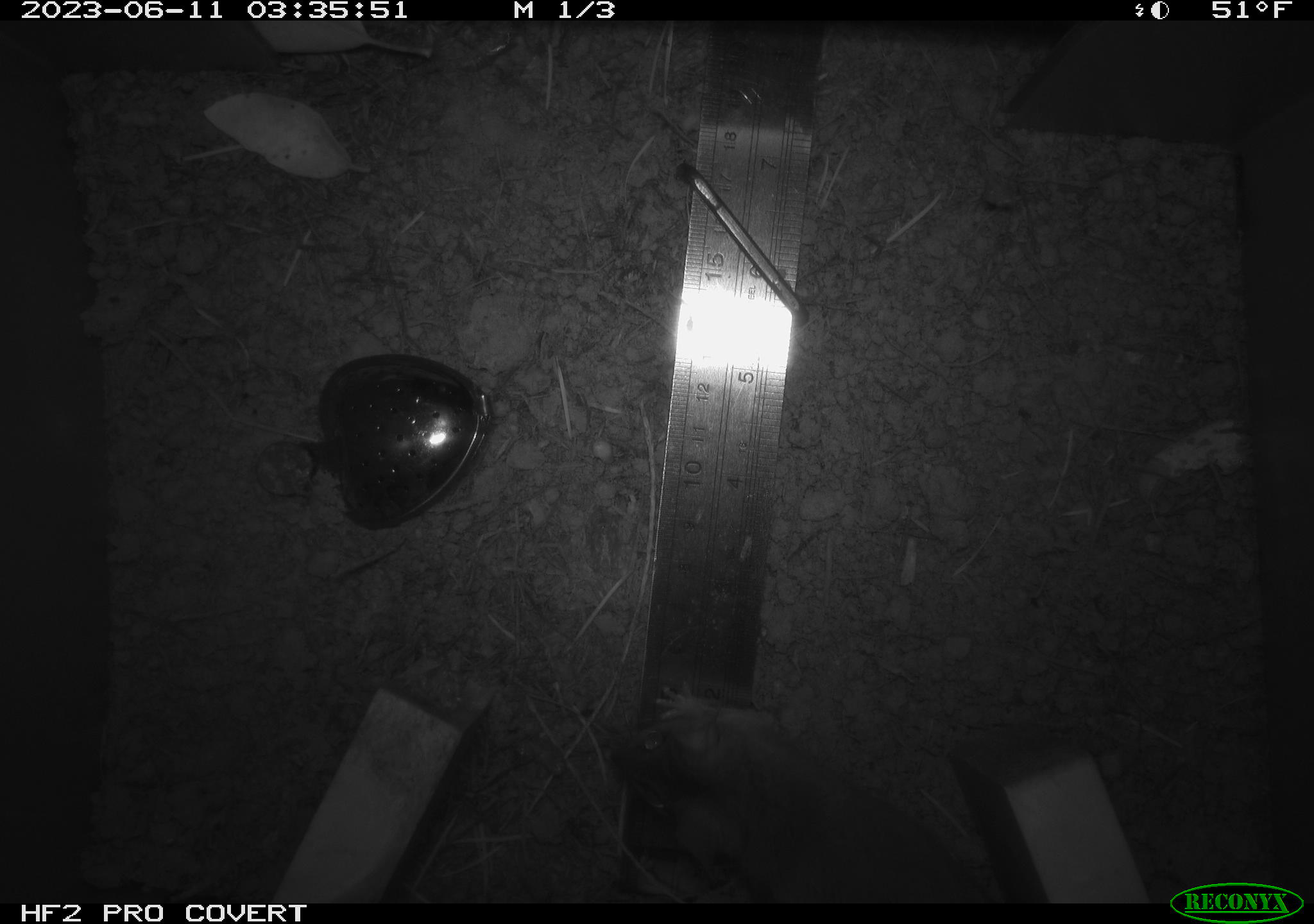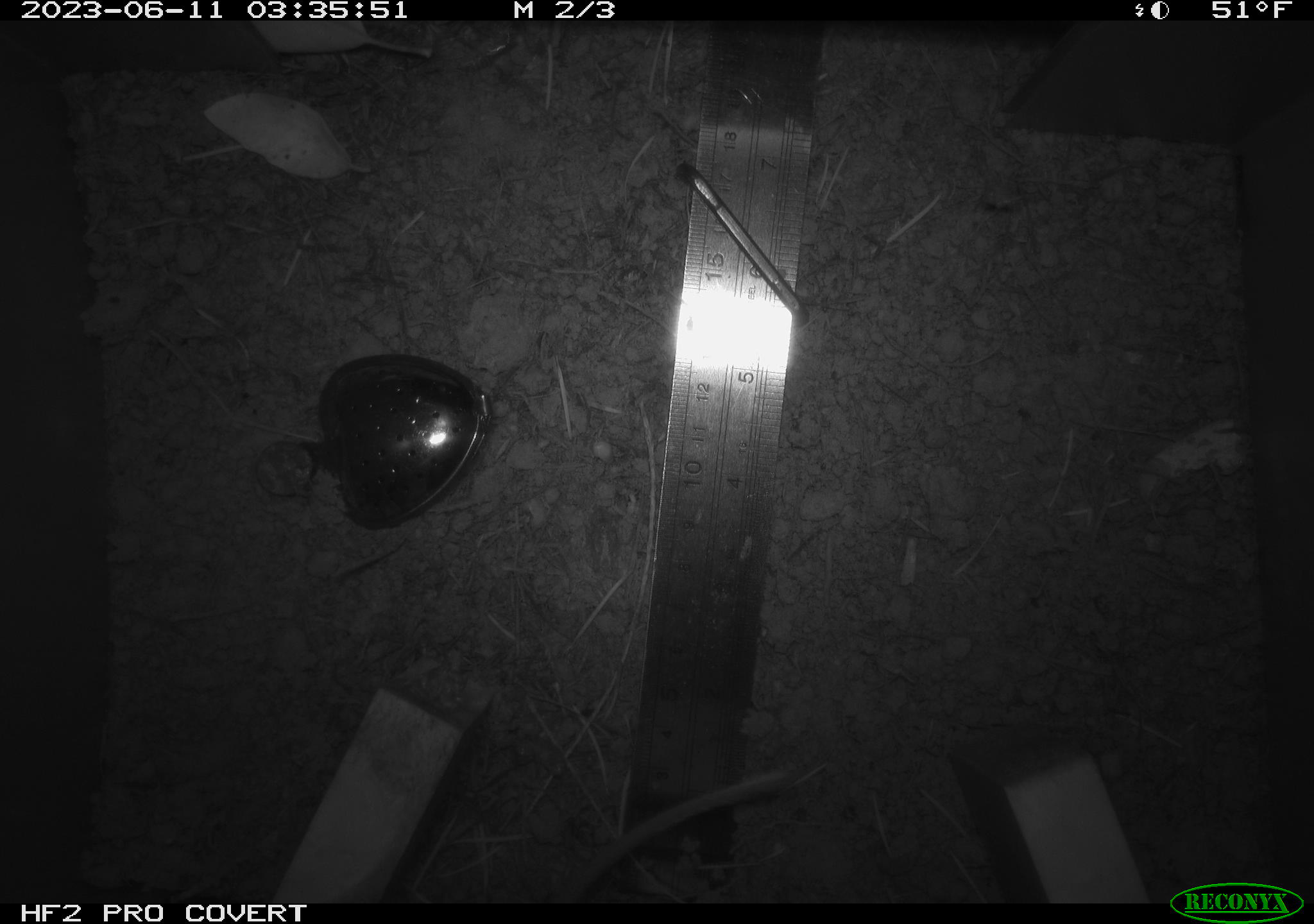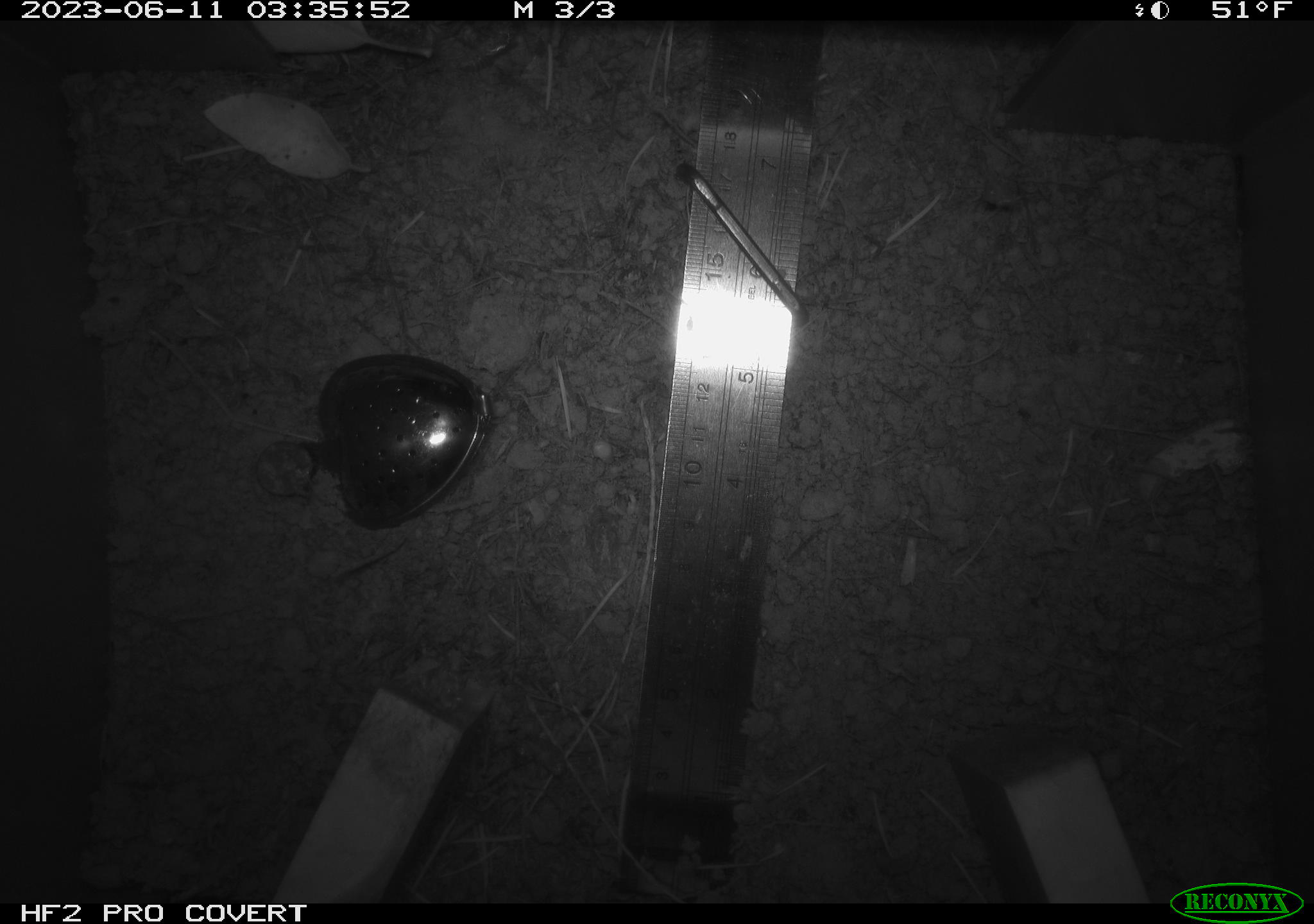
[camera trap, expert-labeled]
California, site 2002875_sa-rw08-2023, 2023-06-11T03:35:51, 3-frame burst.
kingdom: Animalia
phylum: Chordata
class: Mammalia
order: Rodentia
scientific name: Rodentia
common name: mouse species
Mouse species (Rodentia).